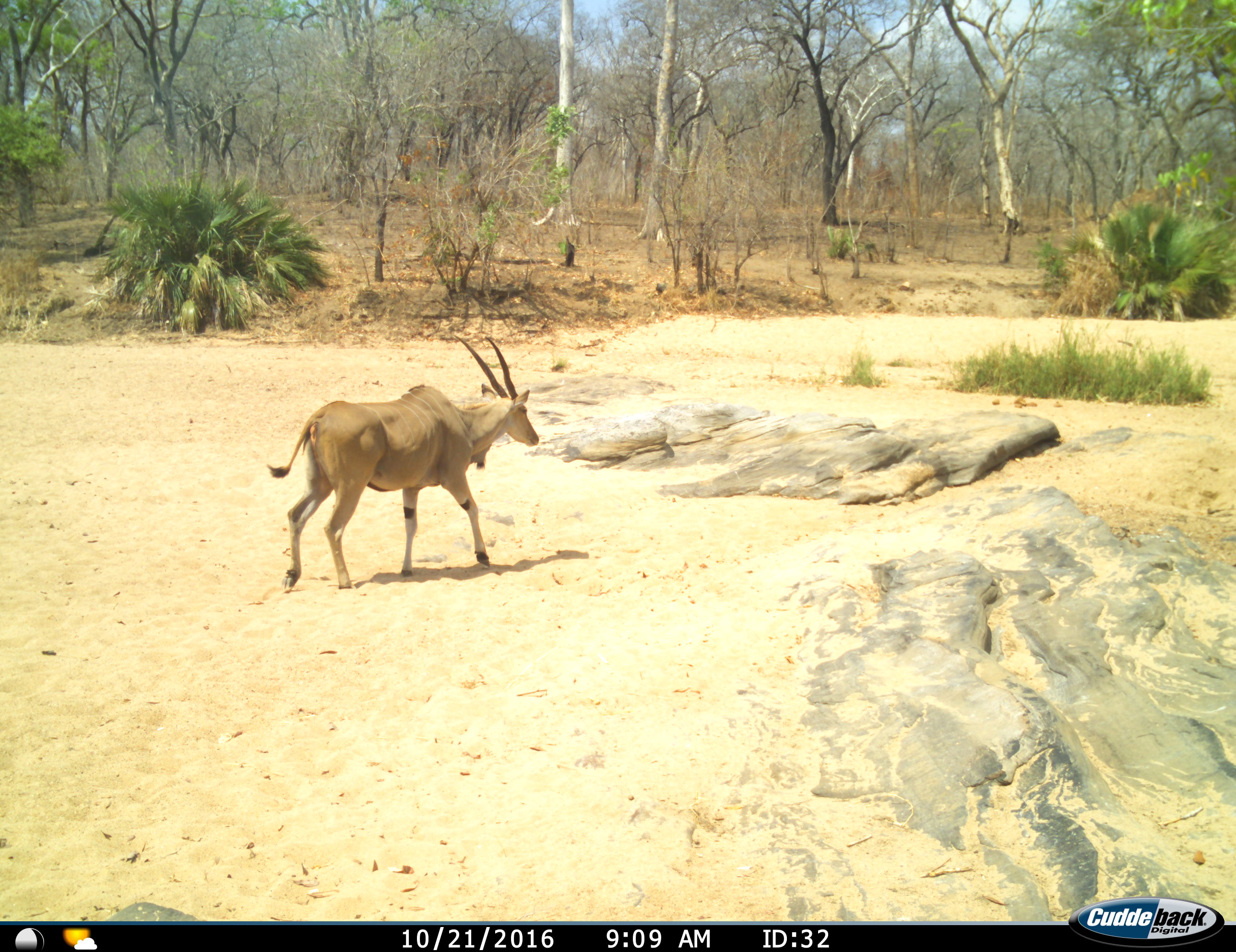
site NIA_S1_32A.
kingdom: Animalia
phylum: Chordata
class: Mammalia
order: Artiodactyla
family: Bovidae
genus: Tragelaphus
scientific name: Tragelaphus oryx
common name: eland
Eland (Tragelaphus oryx), count 1. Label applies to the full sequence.